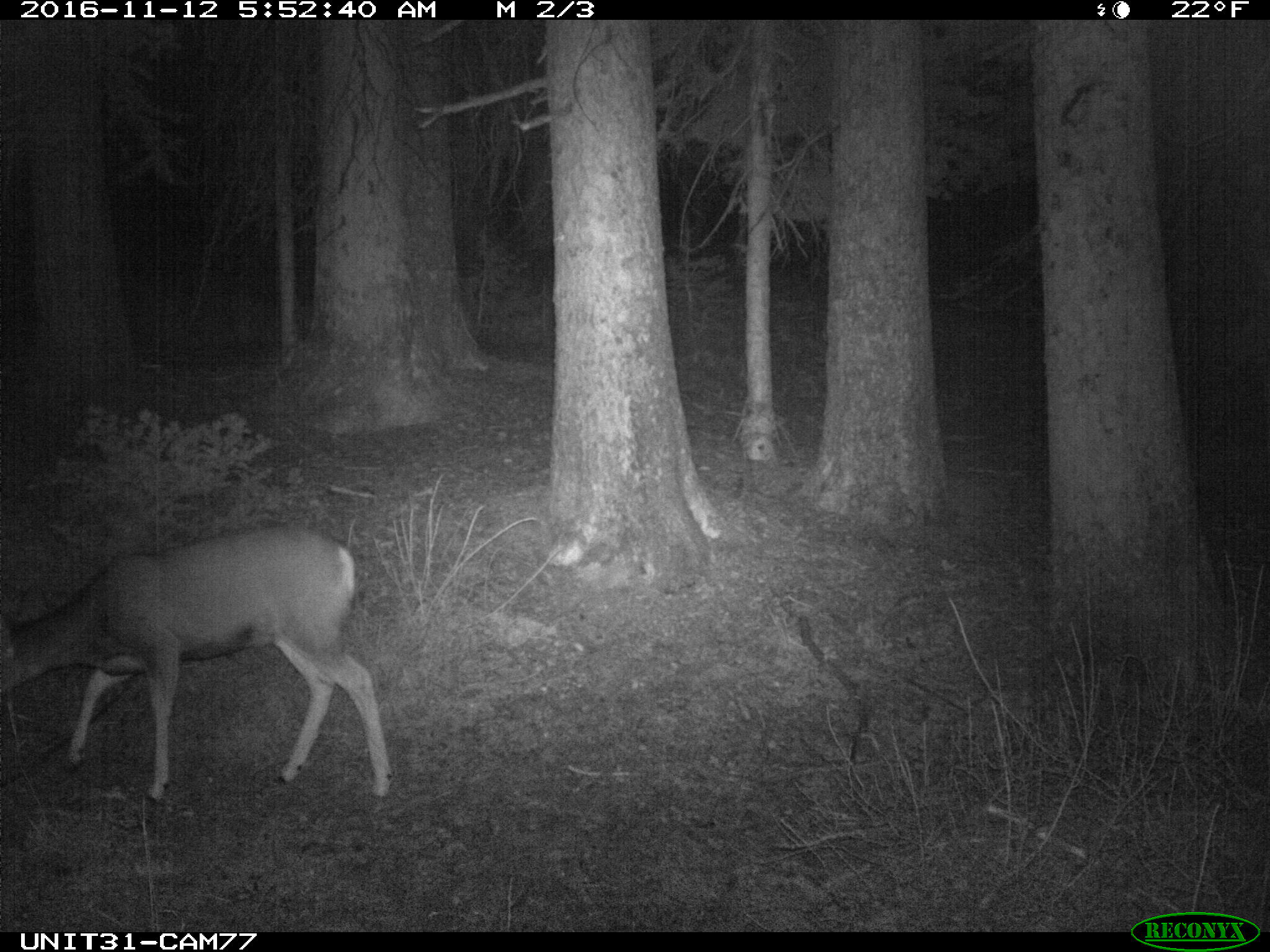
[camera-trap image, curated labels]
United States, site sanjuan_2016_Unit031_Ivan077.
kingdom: Animalia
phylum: Chordata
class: Mammalia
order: Artiodactyla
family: Cervidae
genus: Odocoileus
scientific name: Odocoileus hemionus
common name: mule deer